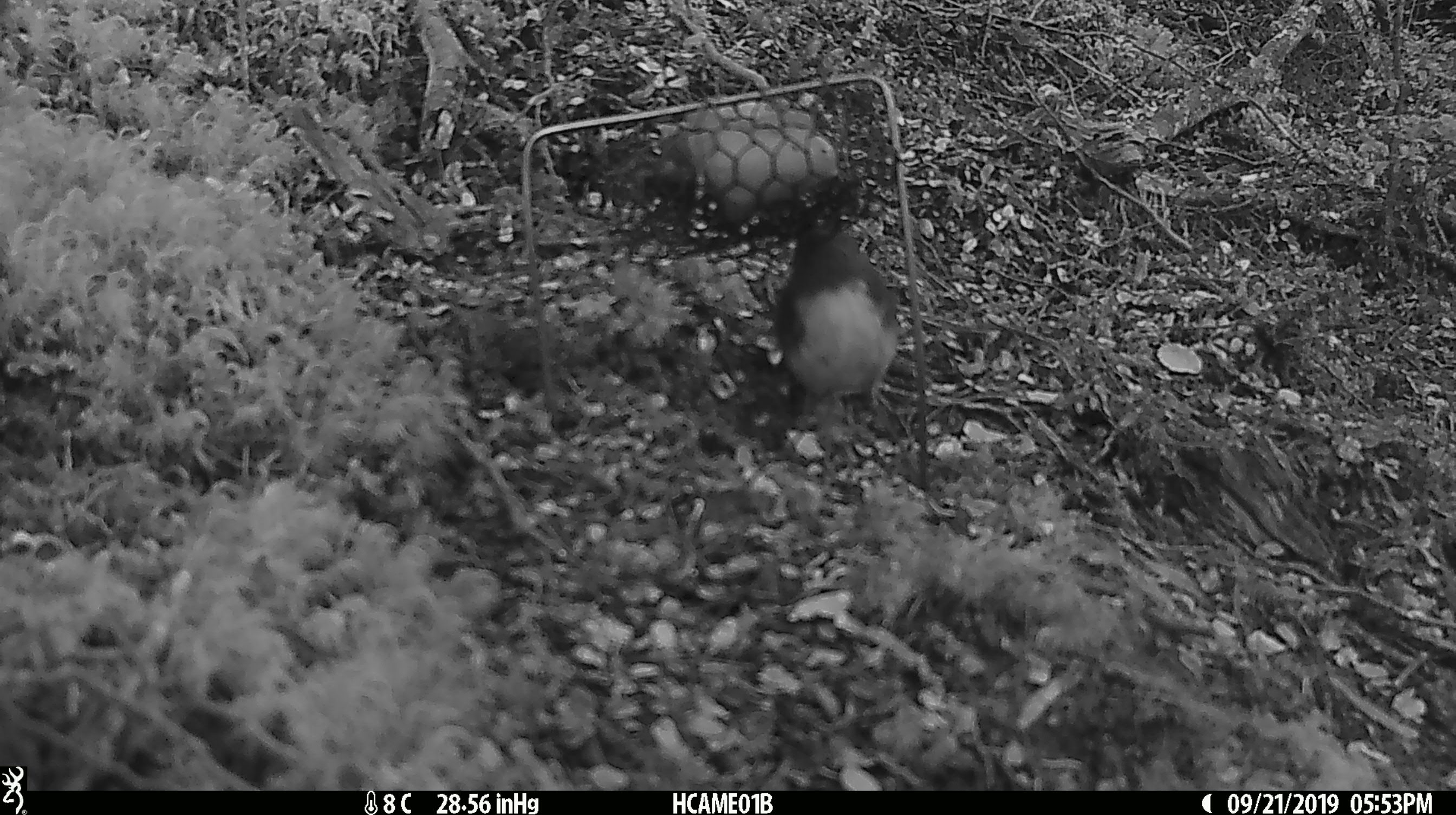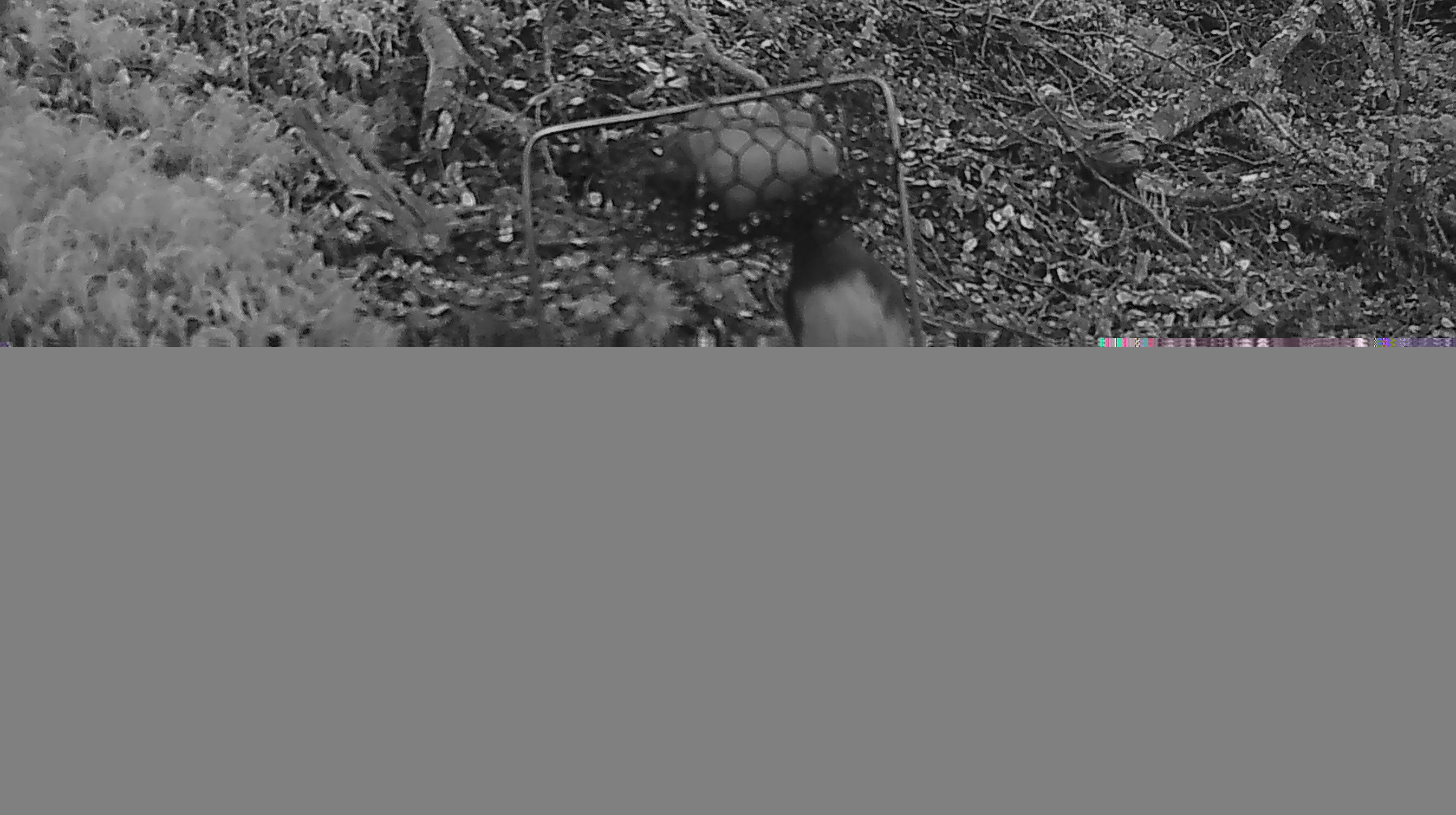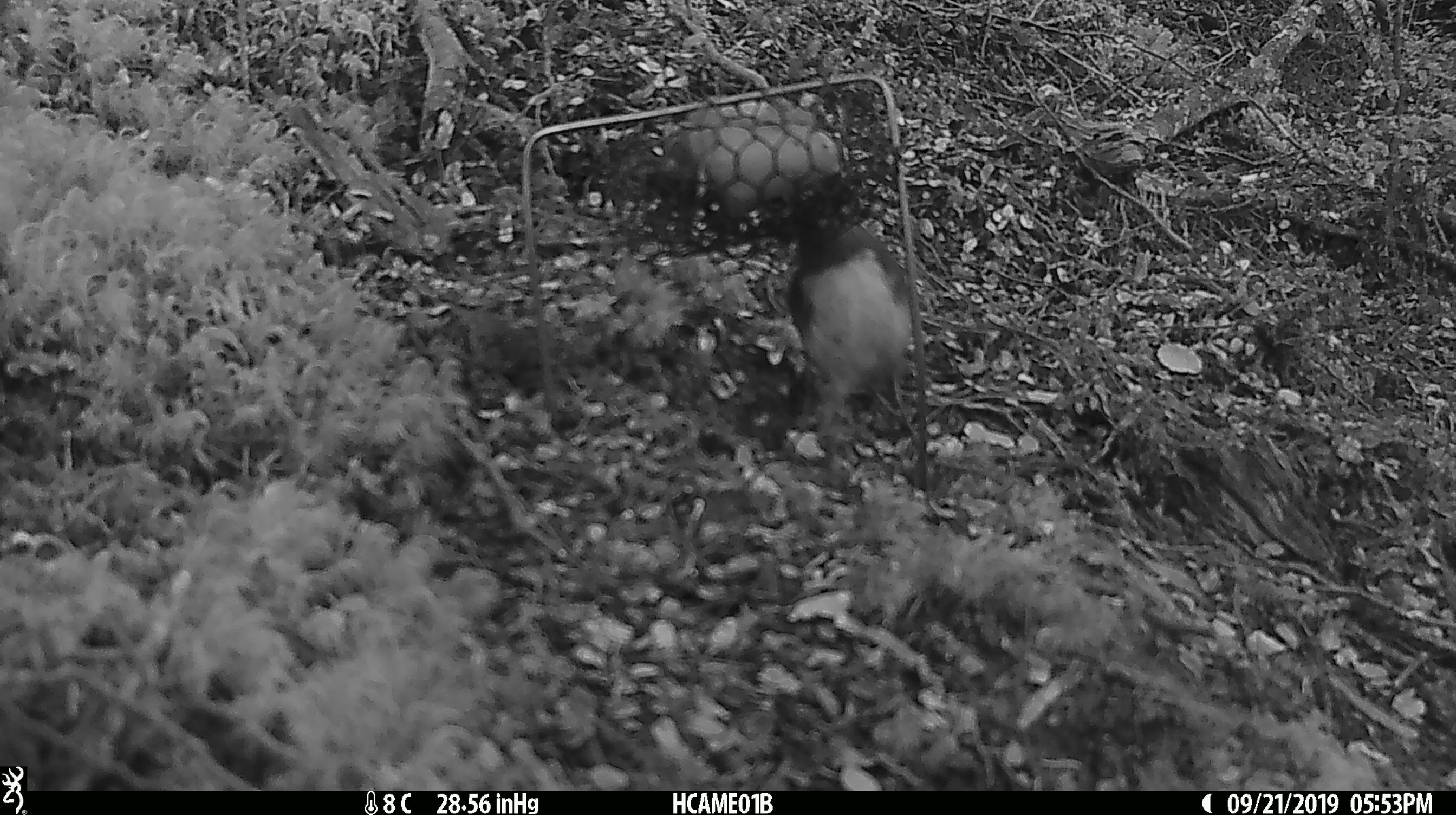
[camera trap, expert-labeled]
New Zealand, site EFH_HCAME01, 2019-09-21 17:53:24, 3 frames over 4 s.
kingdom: Animalia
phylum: Chordata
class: Aves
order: Passeriformes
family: Petroicidae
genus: Petroica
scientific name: Petroica australis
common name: new zealand robin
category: robin